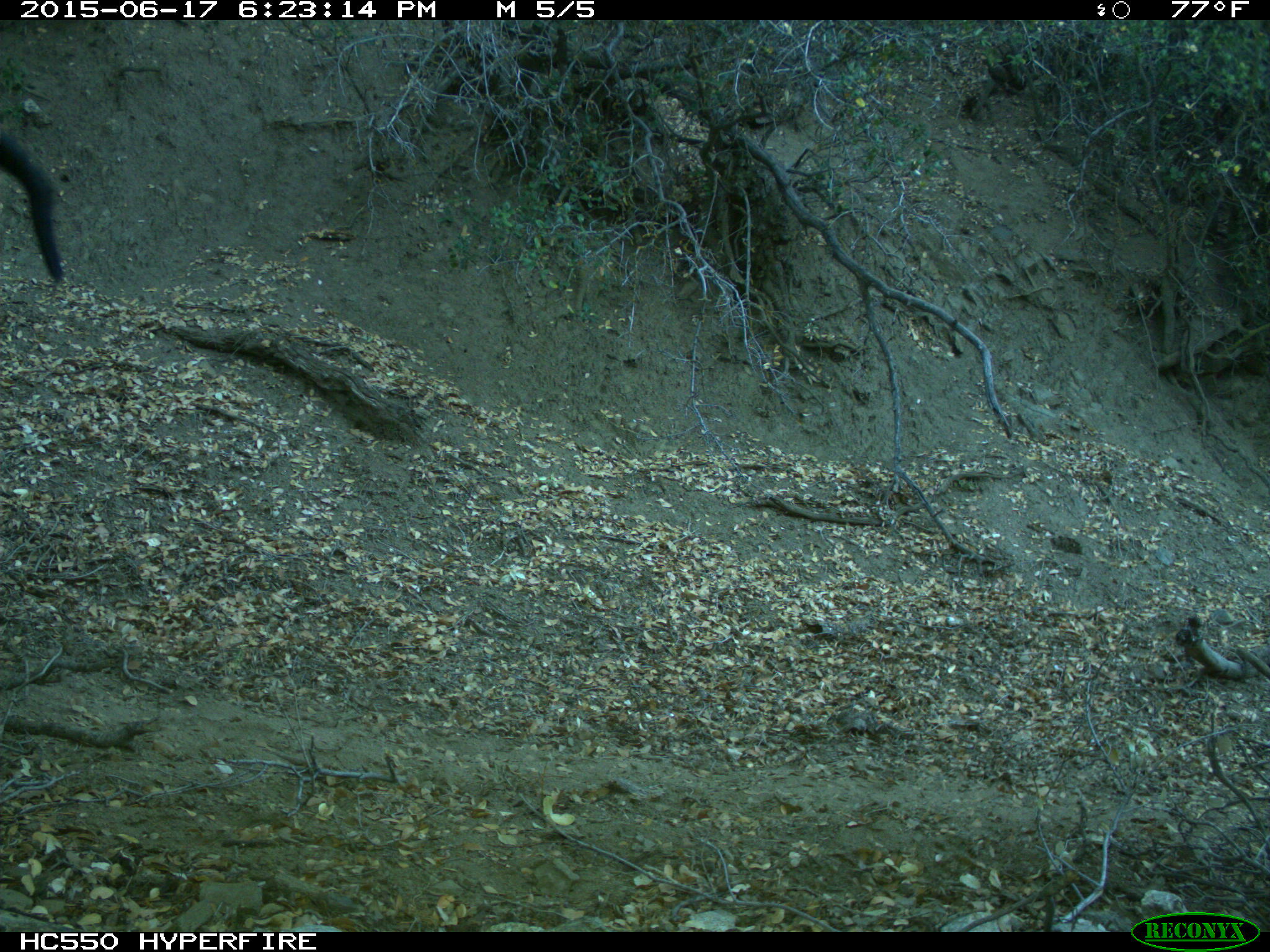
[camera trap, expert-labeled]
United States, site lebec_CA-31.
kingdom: Animalia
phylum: Chordata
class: Mammalia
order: Artiodactyla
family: Bovidae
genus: Bos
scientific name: Bos taurus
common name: domestic cow